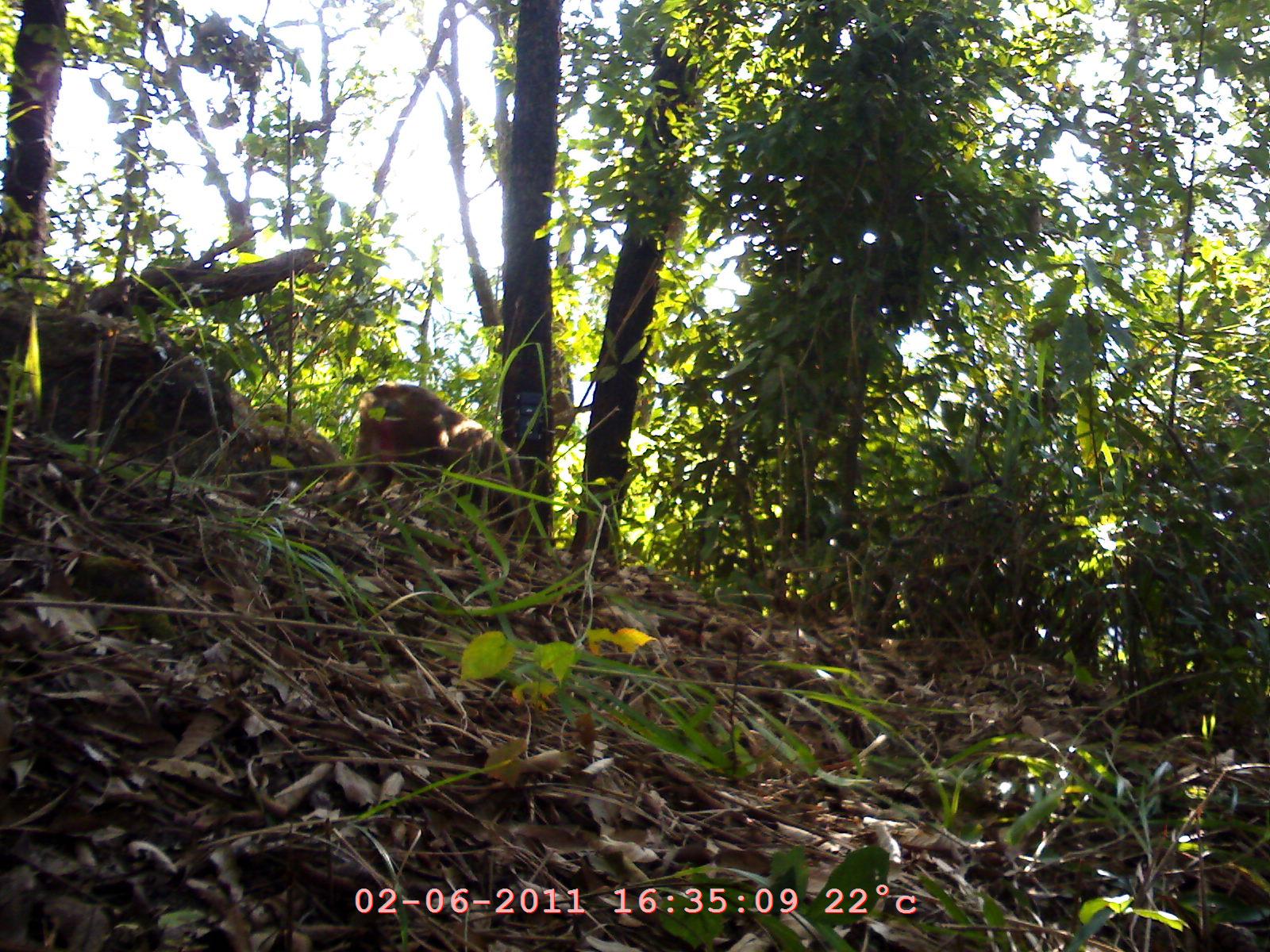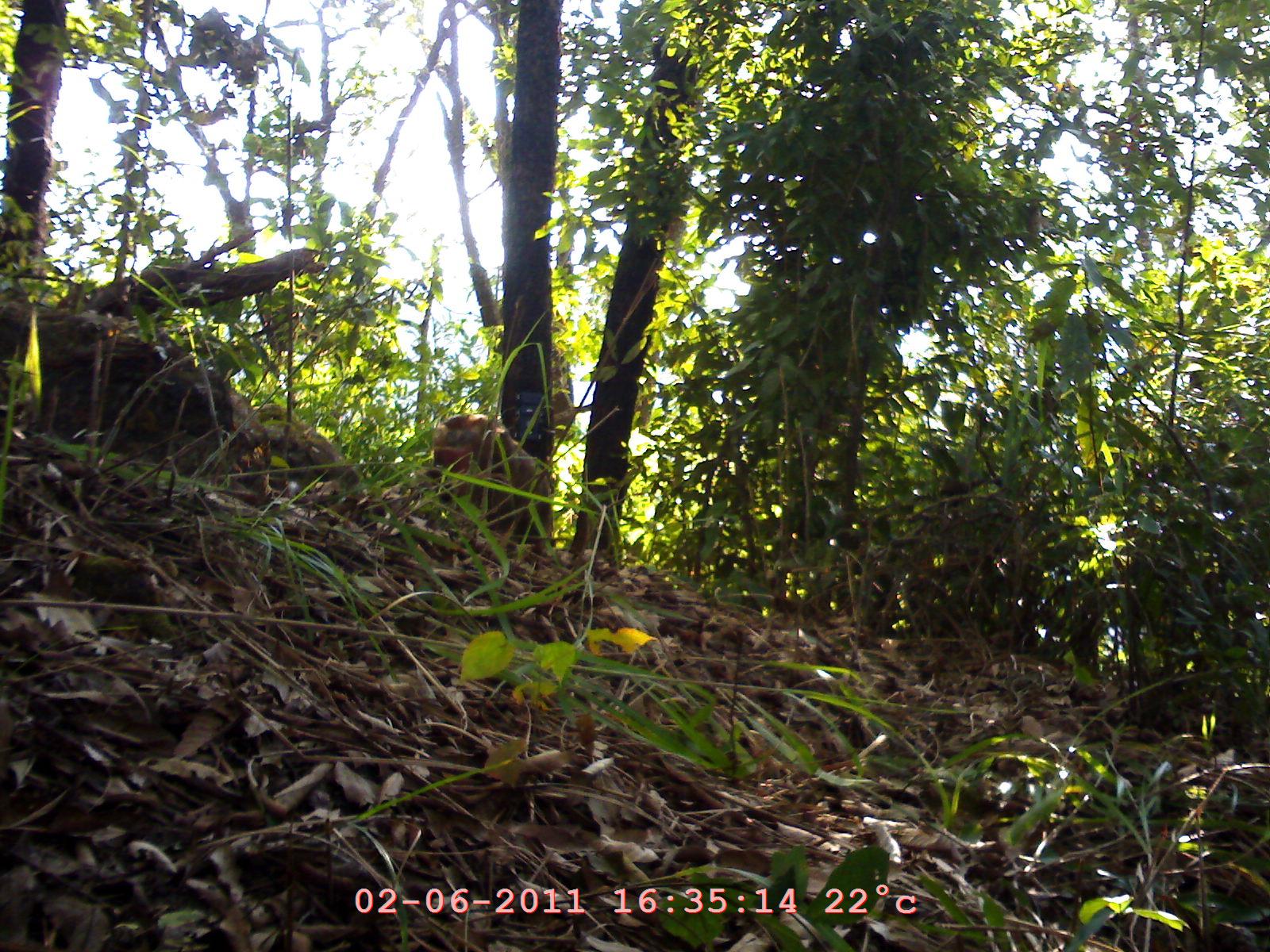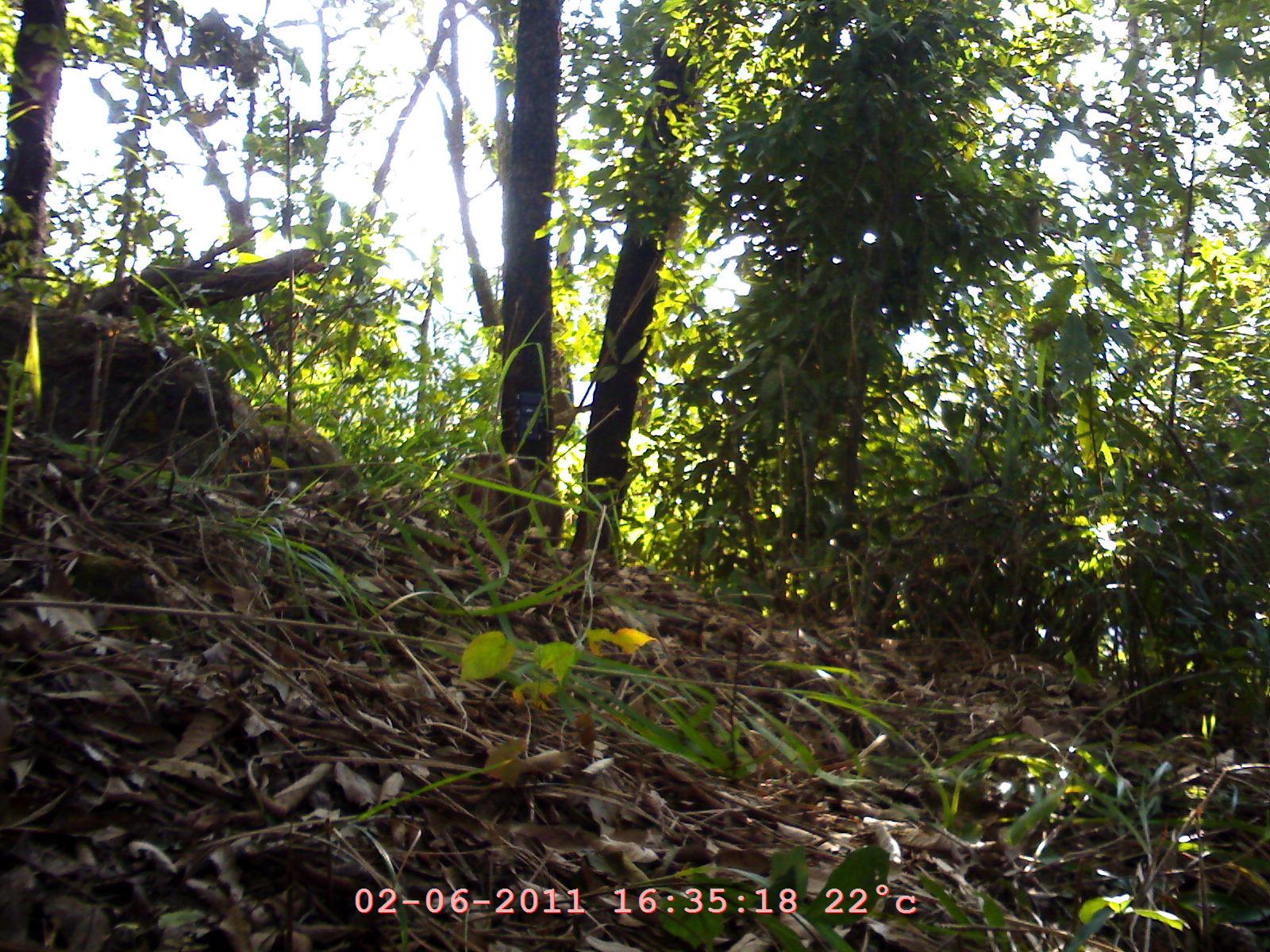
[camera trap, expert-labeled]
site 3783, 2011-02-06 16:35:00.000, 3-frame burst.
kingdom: Animalia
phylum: Chordata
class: Mammalia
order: Primates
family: Cercopithecidae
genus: Macaca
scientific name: Macaca arctoides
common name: stump-tailed macaque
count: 1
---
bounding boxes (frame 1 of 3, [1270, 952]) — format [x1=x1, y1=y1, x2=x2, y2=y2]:
macaca arctoides: [x1=353, y1=379, x2=523, y2=521]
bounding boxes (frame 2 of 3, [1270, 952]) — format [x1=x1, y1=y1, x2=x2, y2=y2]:
macaca arctoides: [x1=433, y1=410, x2=557, y2=557]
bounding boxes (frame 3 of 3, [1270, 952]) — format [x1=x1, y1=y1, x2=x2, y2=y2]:
macaca arctoides: [x1=448, y1=445, x2=565, y2=540]